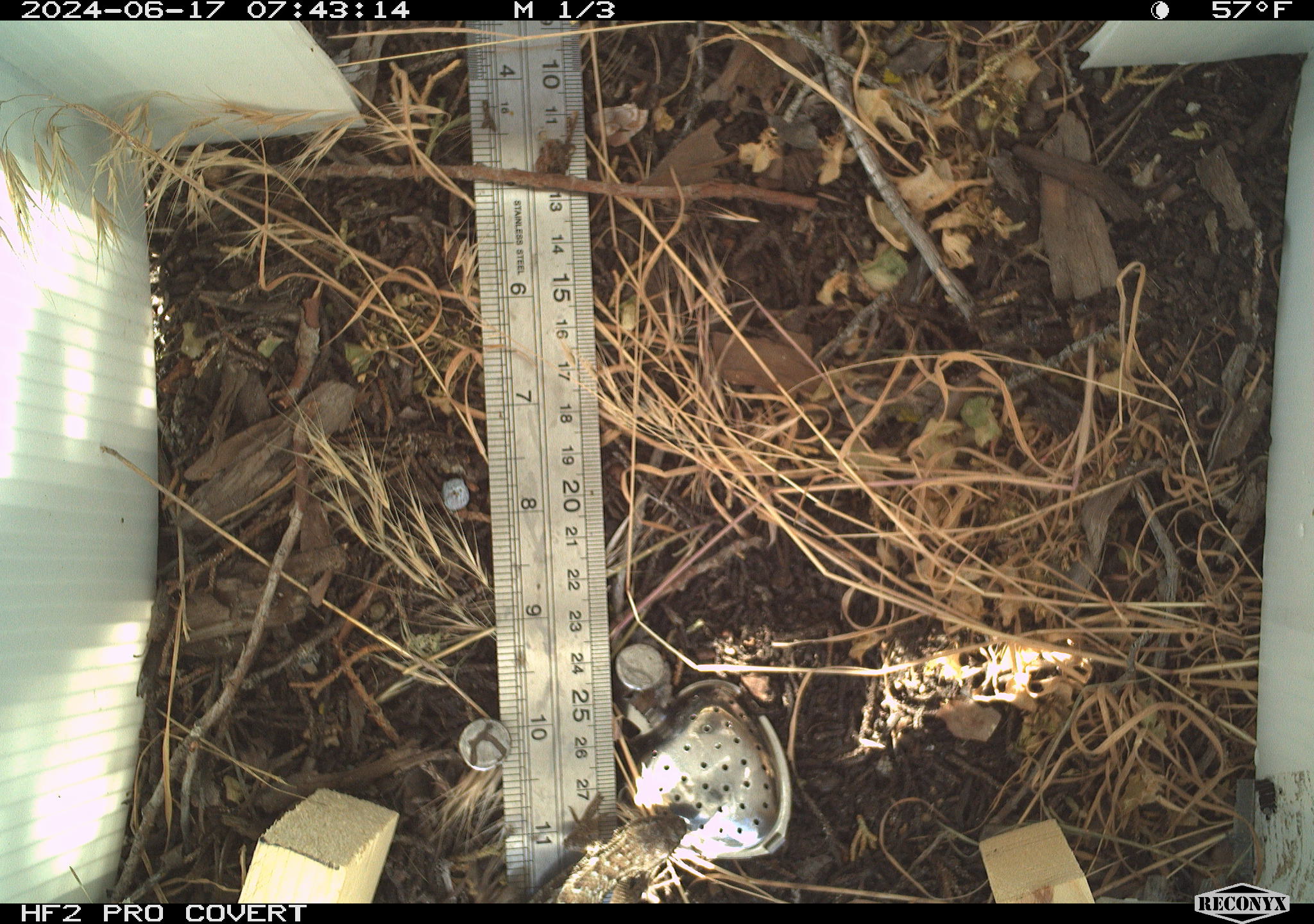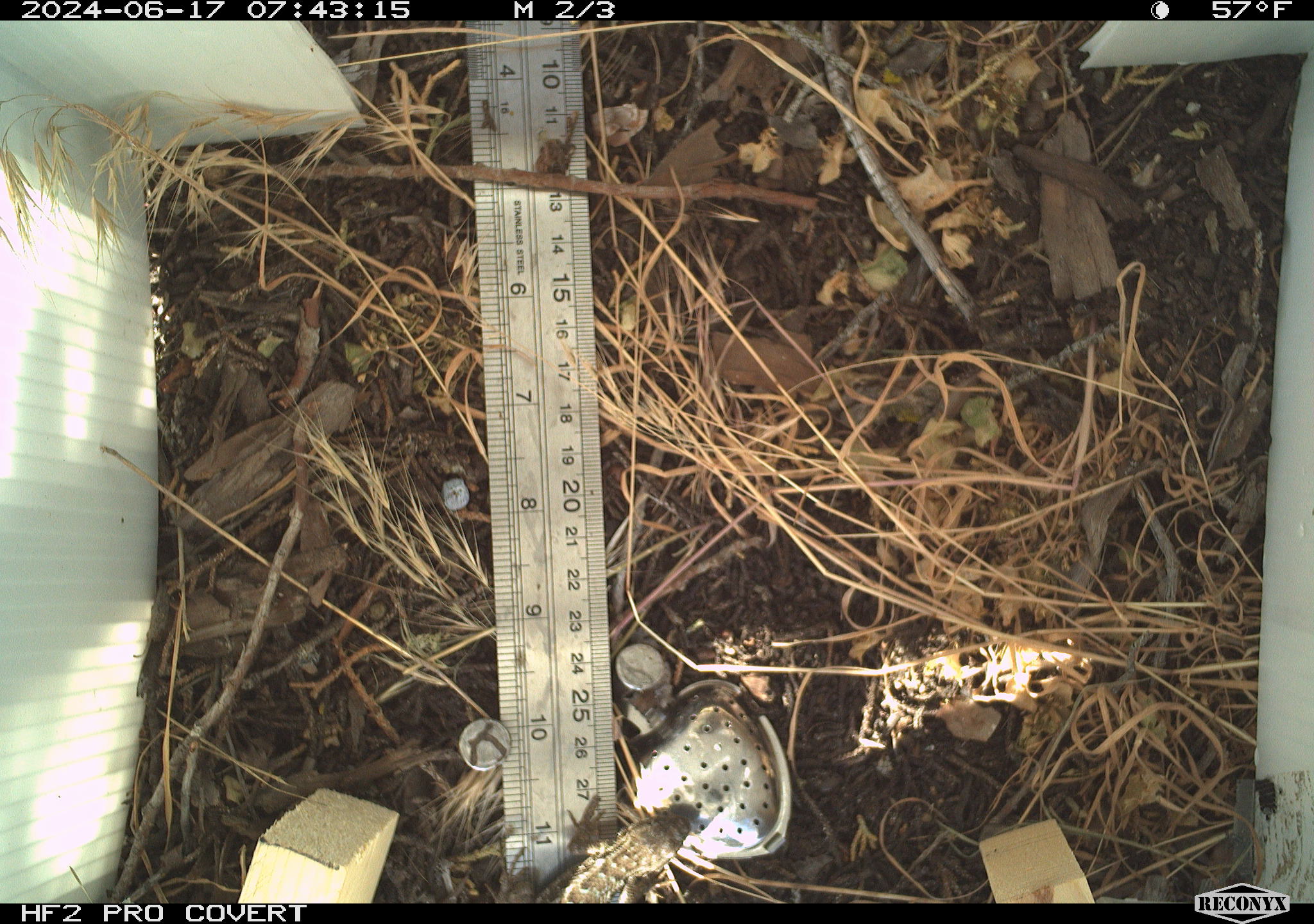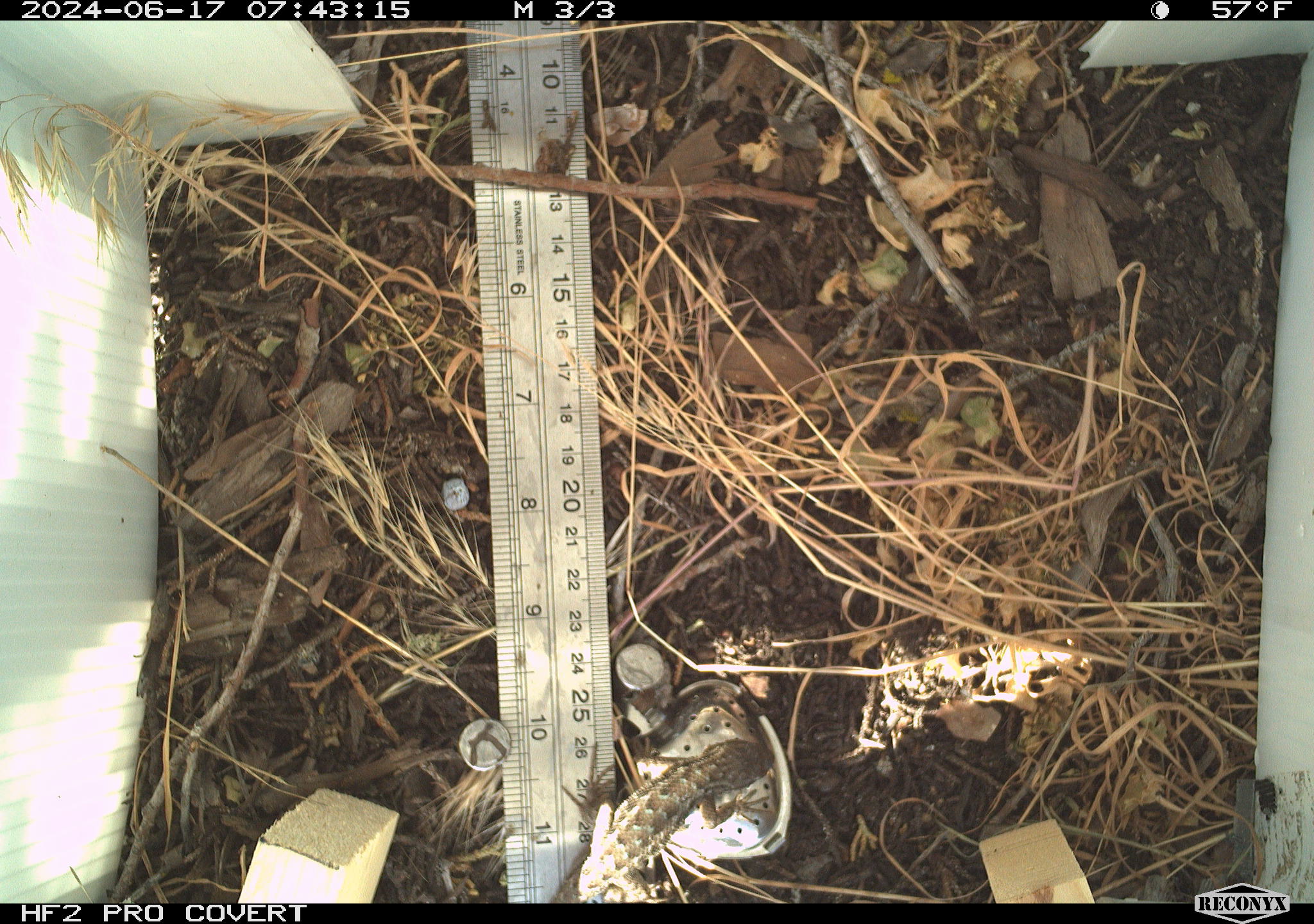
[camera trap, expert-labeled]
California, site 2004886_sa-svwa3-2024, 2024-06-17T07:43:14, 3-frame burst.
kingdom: Animalia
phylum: Chordata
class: Reptilia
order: Squamata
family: Phrynosomatidae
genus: Sceloporus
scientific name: Sceloporus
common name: spiny lizards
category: sceloporus species